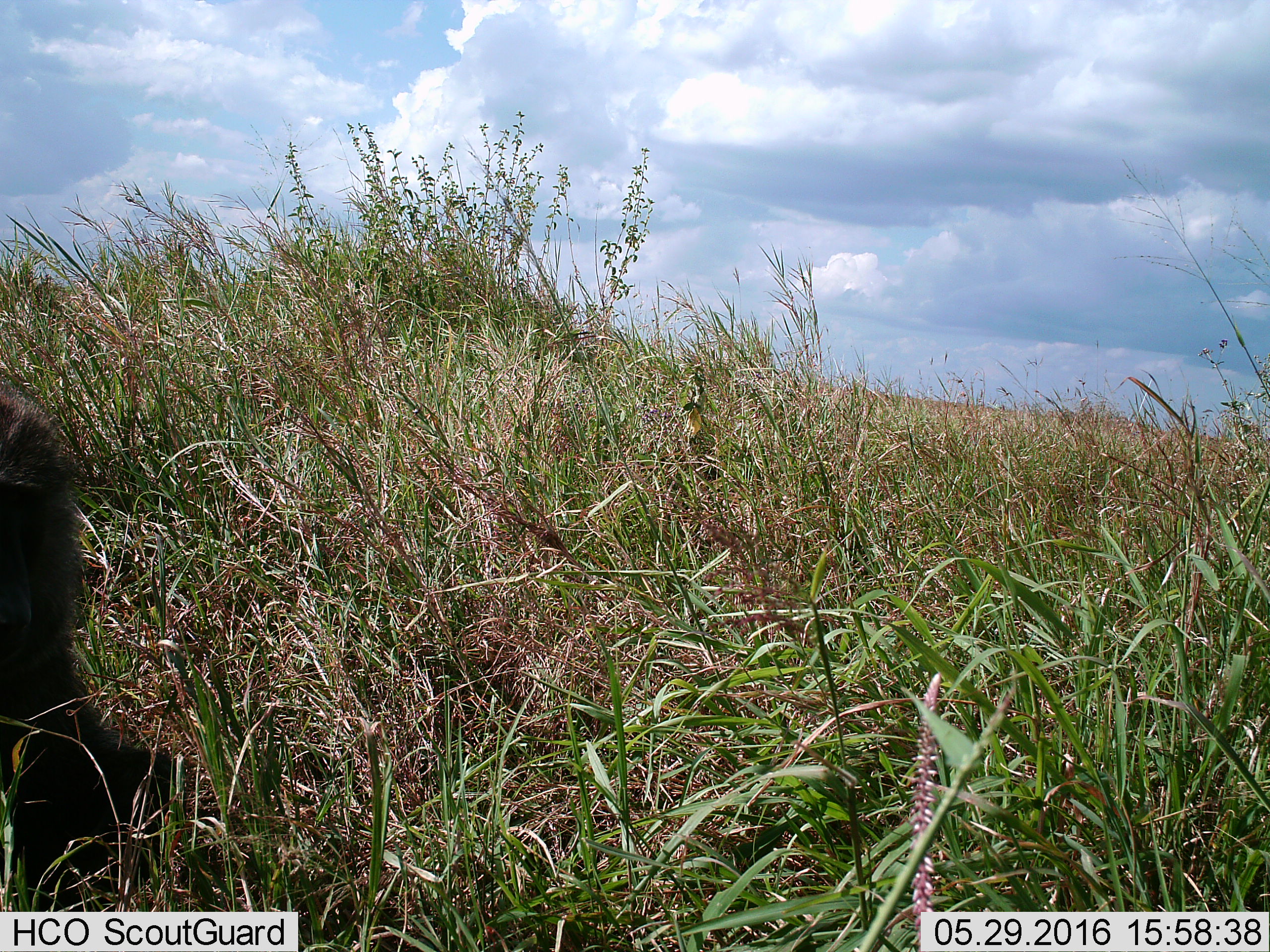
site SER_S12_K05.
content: unidentified animal